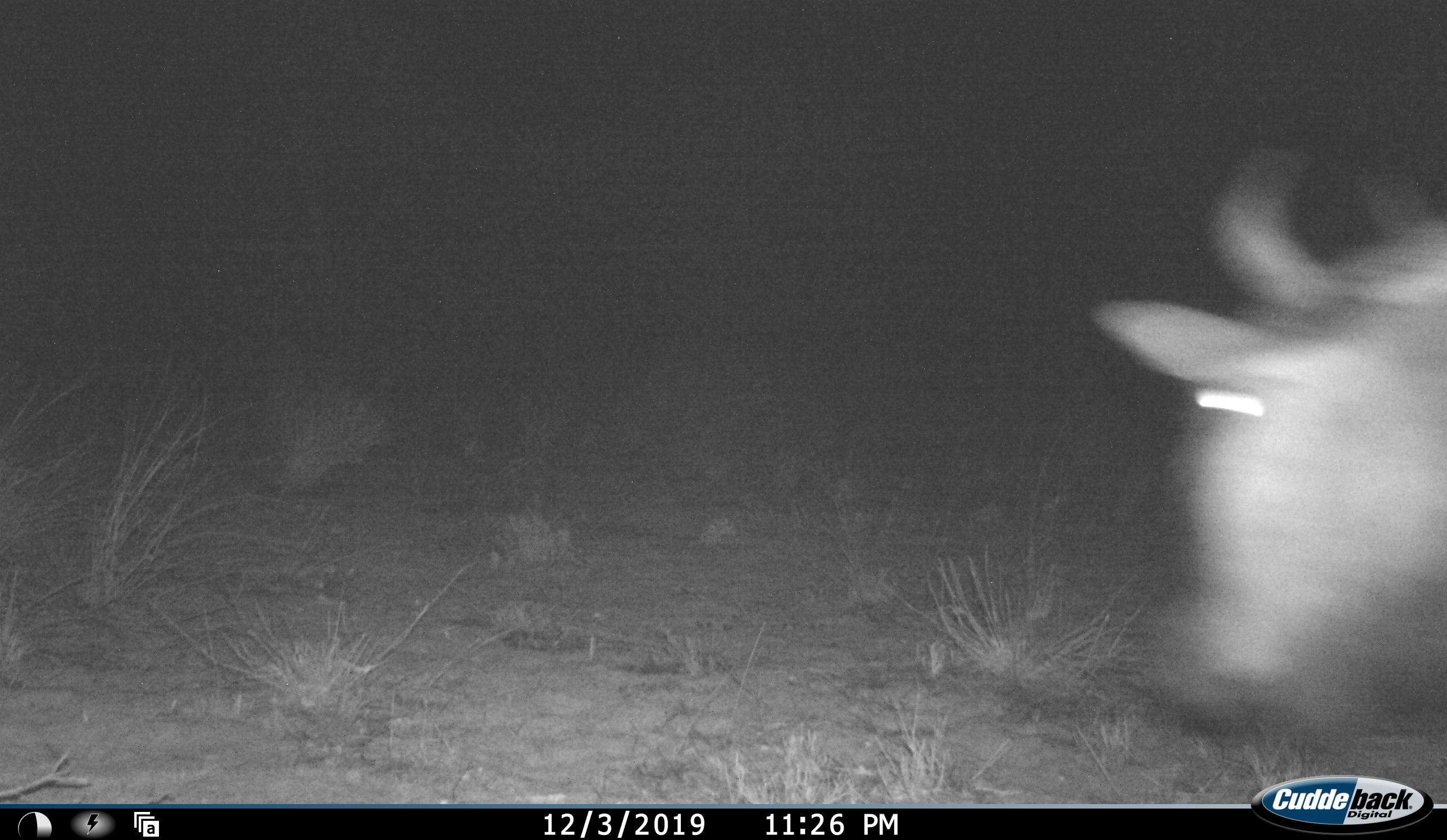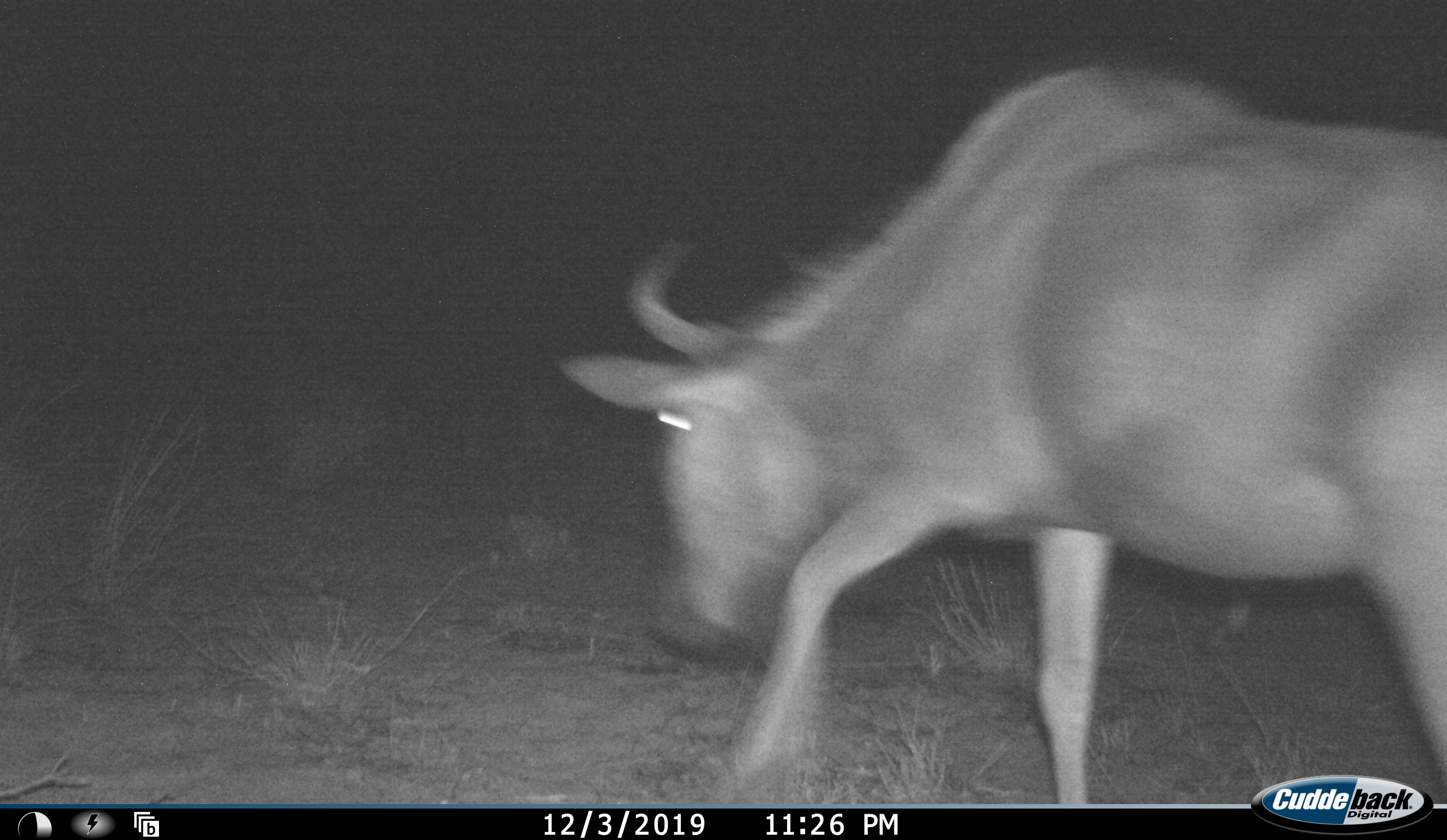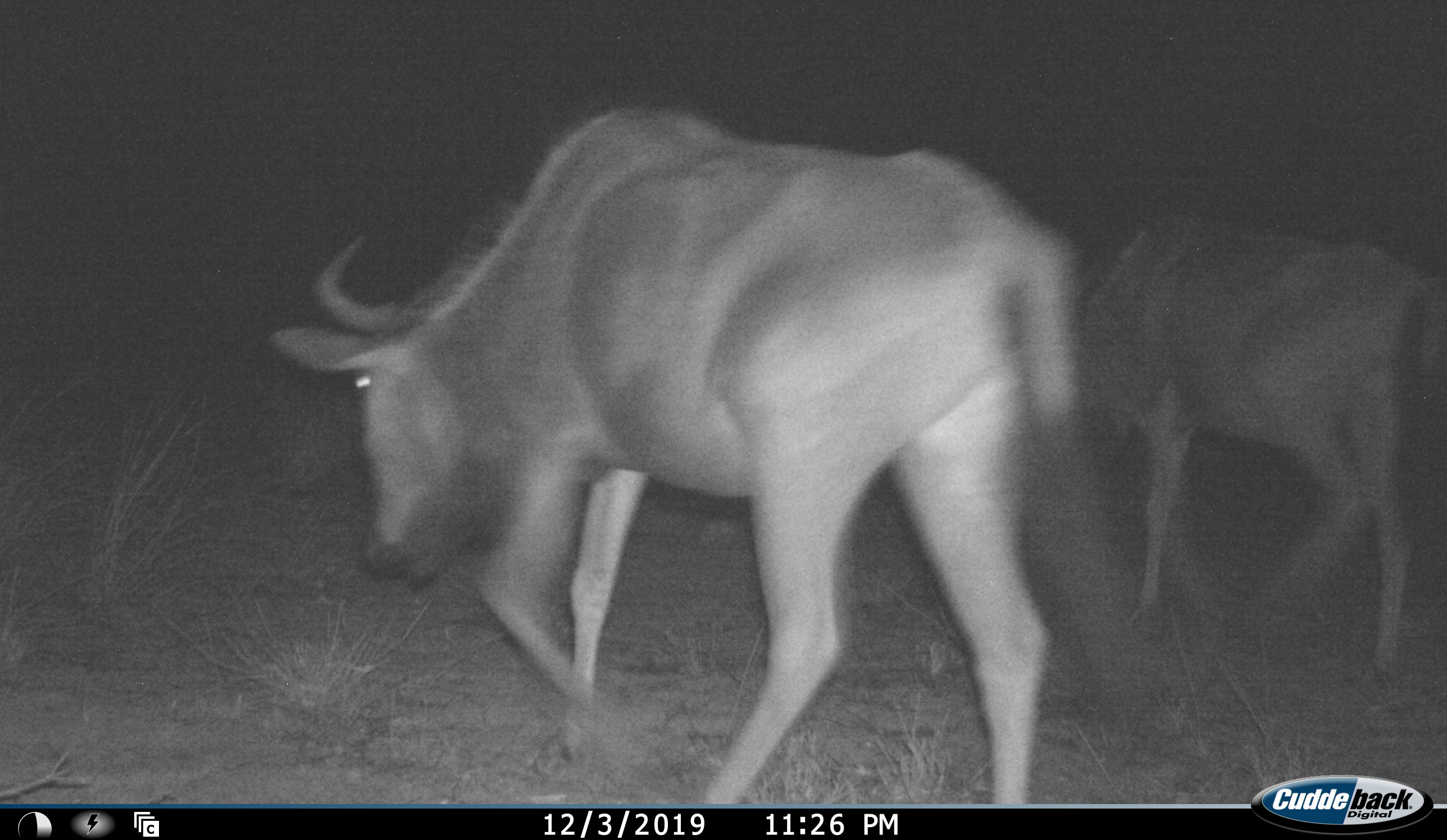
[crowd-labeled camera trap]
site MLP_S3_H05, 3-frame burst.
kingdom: Animalia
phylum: Chordata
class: Mammalia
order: Artiodactyla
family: Bovidae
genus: Connochaetes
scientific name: Connochaetes taurinus taurinus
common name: blue wildebeest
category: wildebeestblue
Wildebeestblue (blue wildebeest) (Connochaetes taurinus taurinus), count 2. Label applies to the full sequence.